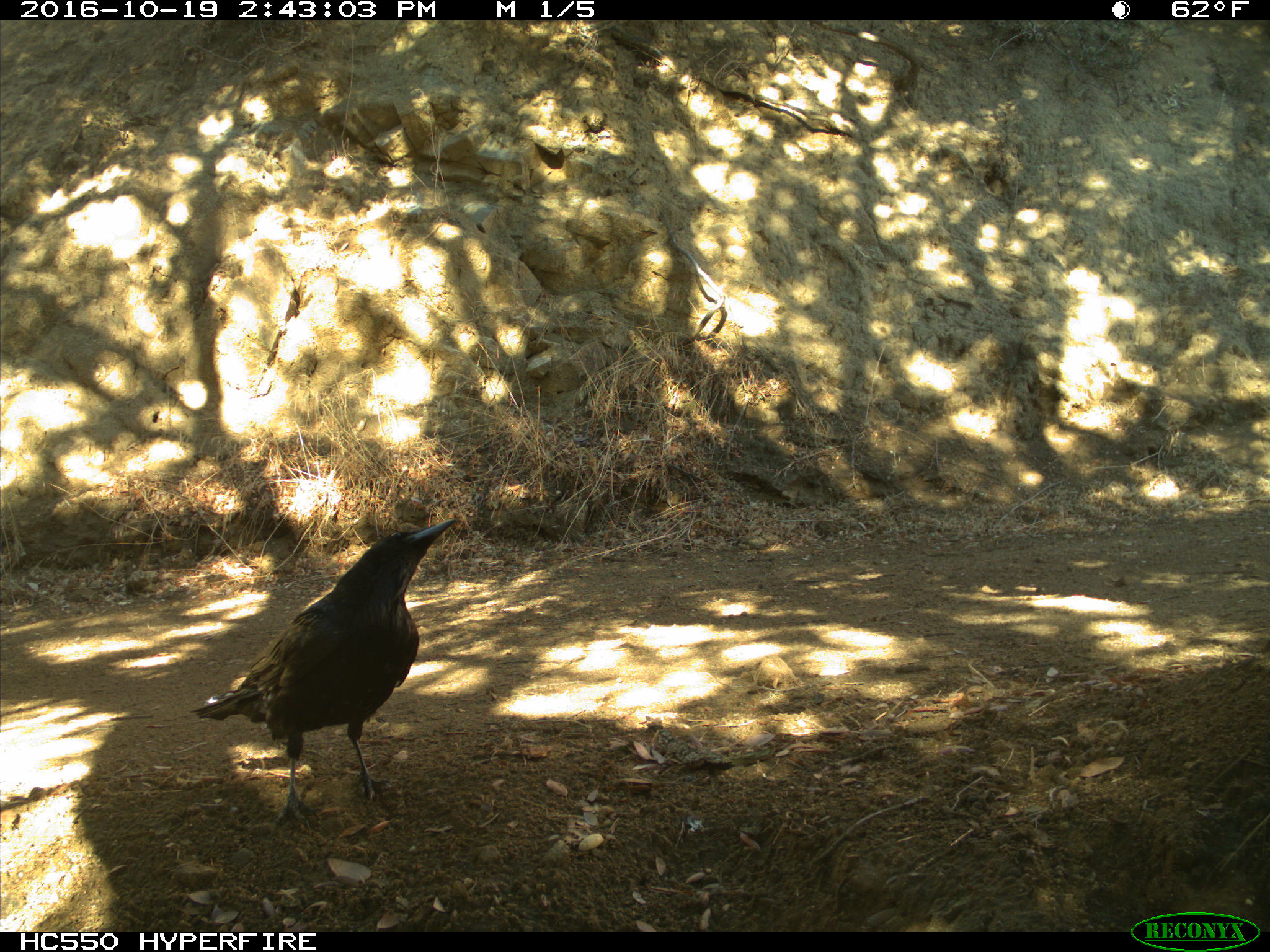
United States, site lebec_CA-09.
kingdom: Animalia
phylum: Chordata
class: Aves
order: Passeriformes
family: Corvidae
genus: Corvus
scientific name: Corvus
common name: crows and ravens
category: unidentified corvus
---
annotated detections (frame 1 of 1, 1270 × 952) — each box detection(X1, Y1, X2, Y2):
animal: detection(189, 518, 458, 837)